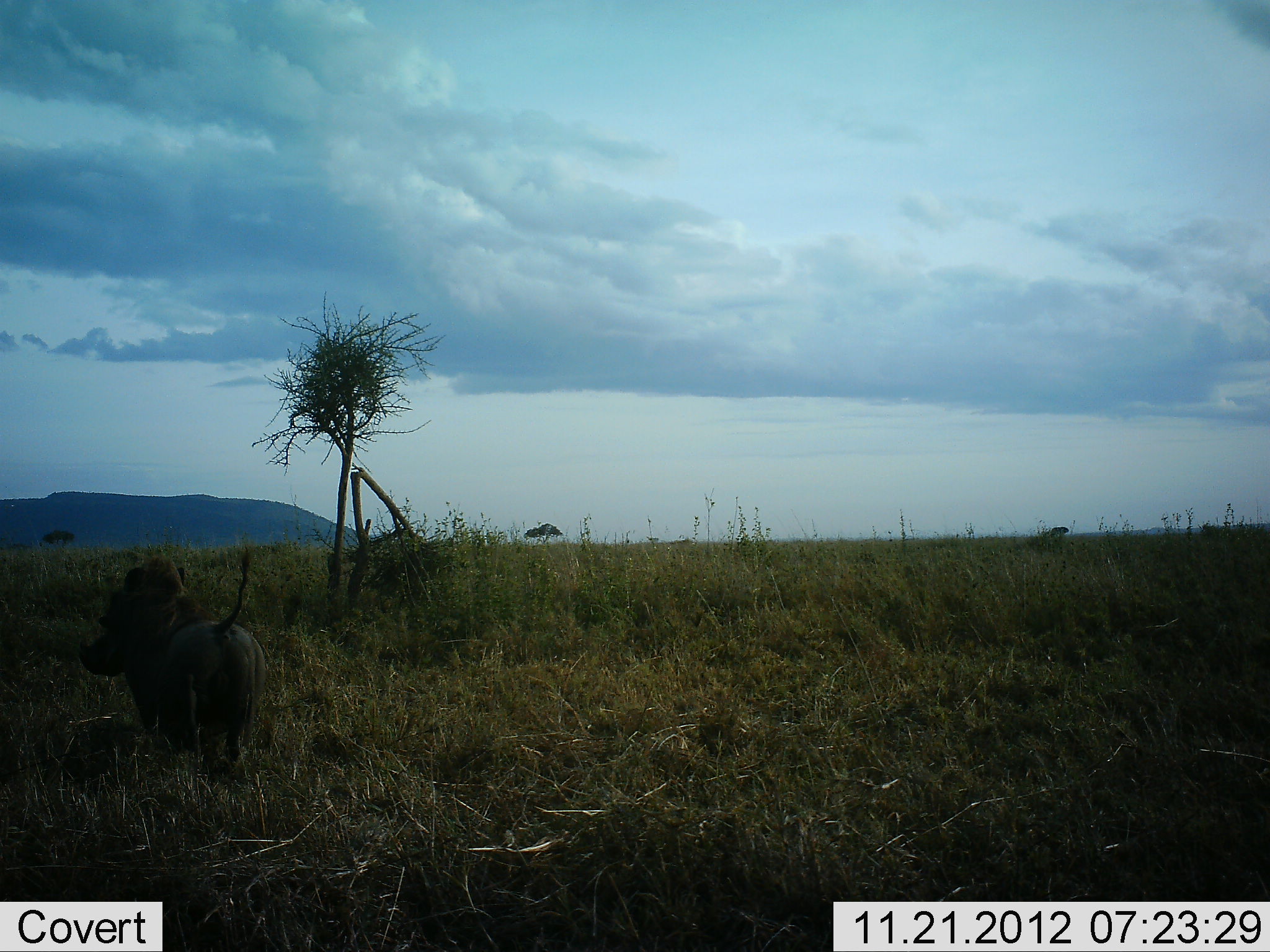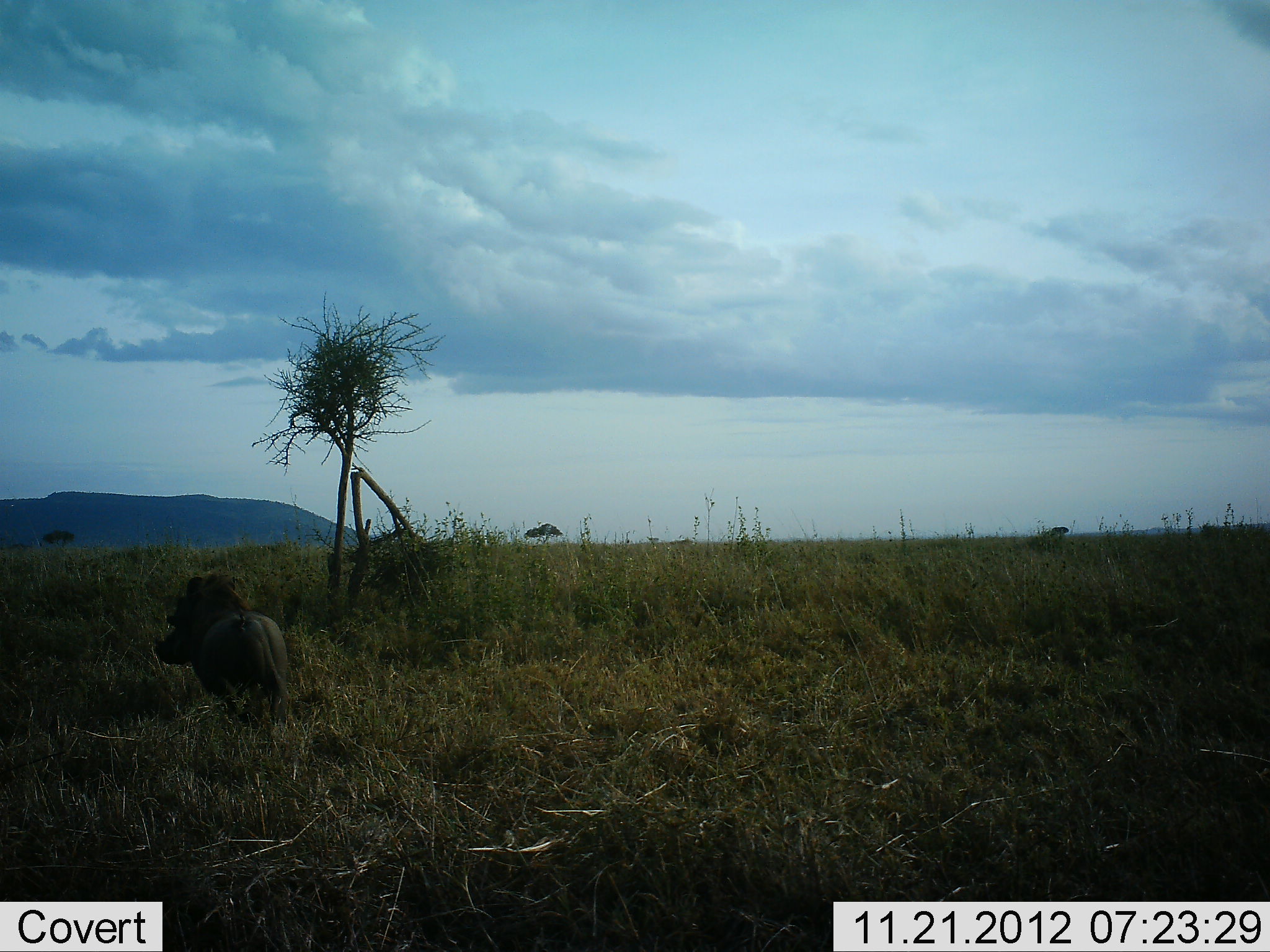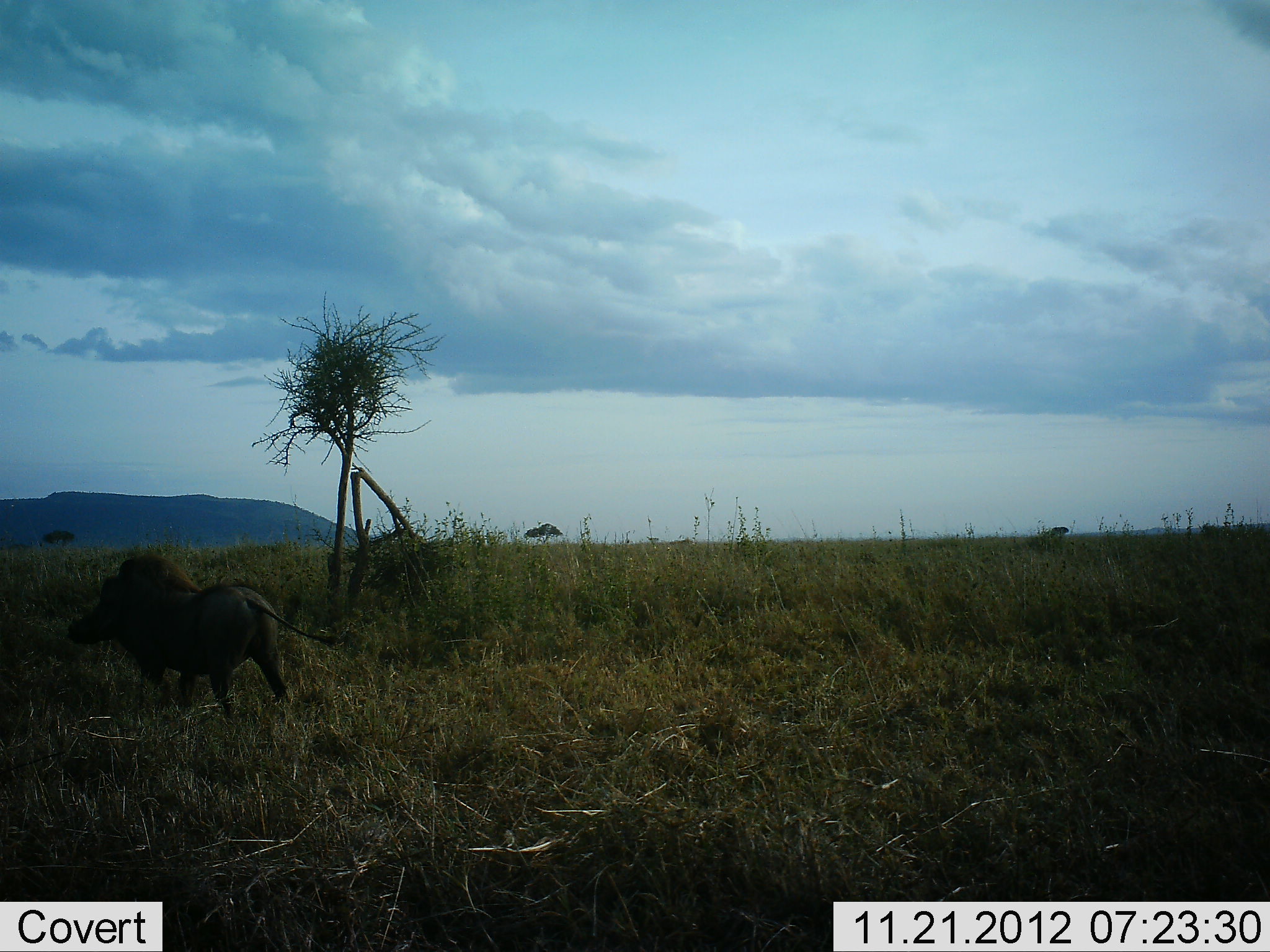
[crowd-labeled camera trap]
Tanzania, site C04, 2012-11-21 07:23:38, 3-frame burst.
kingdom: Animalia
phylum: Chordata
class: Mammalia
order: Artiodactyla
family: Suidae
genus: Phacochoerus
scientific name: Phacochoerus africanus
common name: warthog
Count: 1.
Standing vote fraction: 0%.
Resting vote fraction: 0%.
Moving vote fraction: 100%.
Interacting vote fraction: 0%.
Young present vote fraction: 0%.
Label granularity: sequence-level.